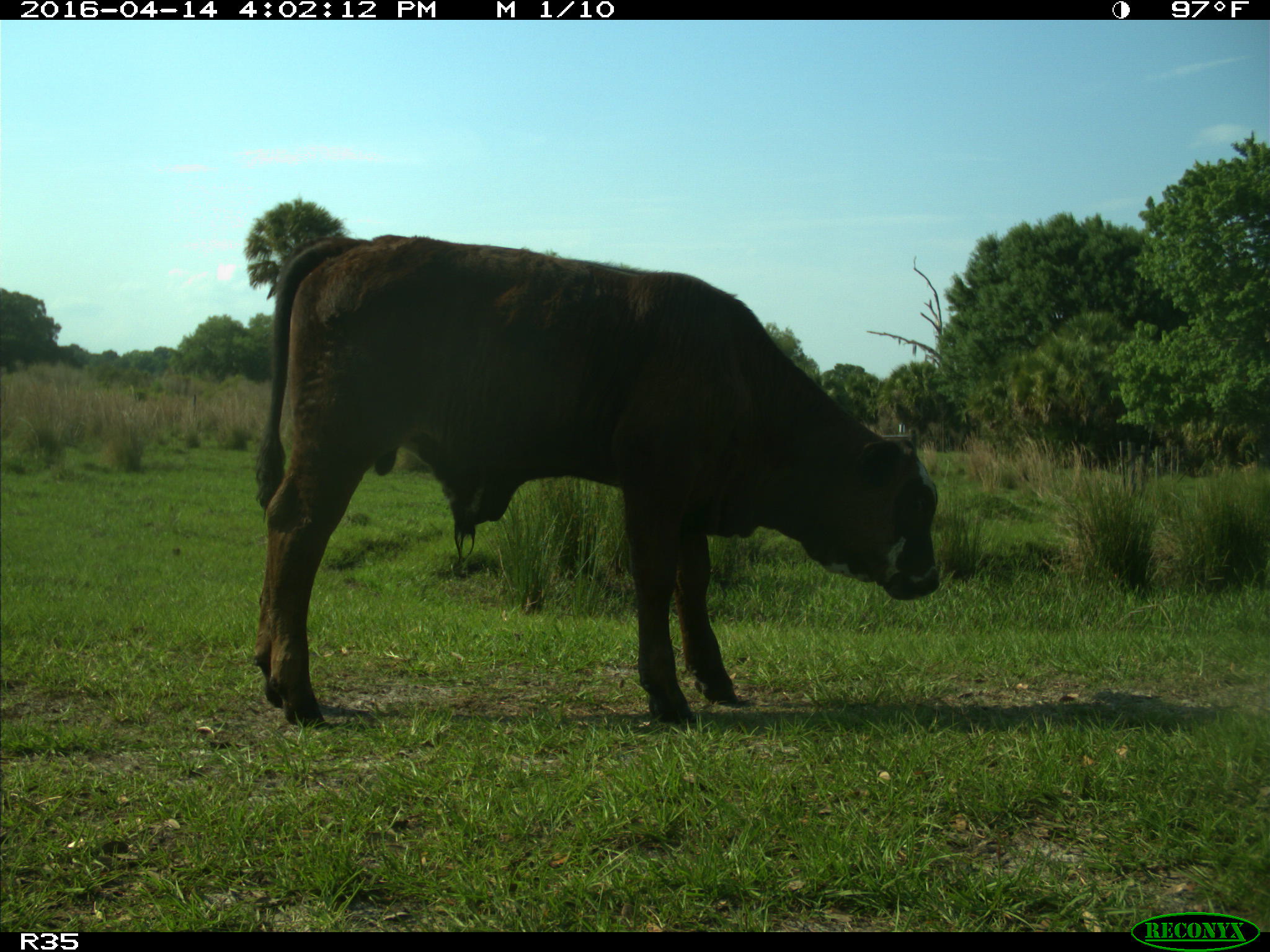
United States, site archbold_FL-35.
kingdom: Animalia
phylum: Chordata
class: Mammalia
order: Artiodactyla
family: Bovidae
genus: Bos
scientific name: Bos taurus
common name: domestic cow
Bos taurus (domestic cow).